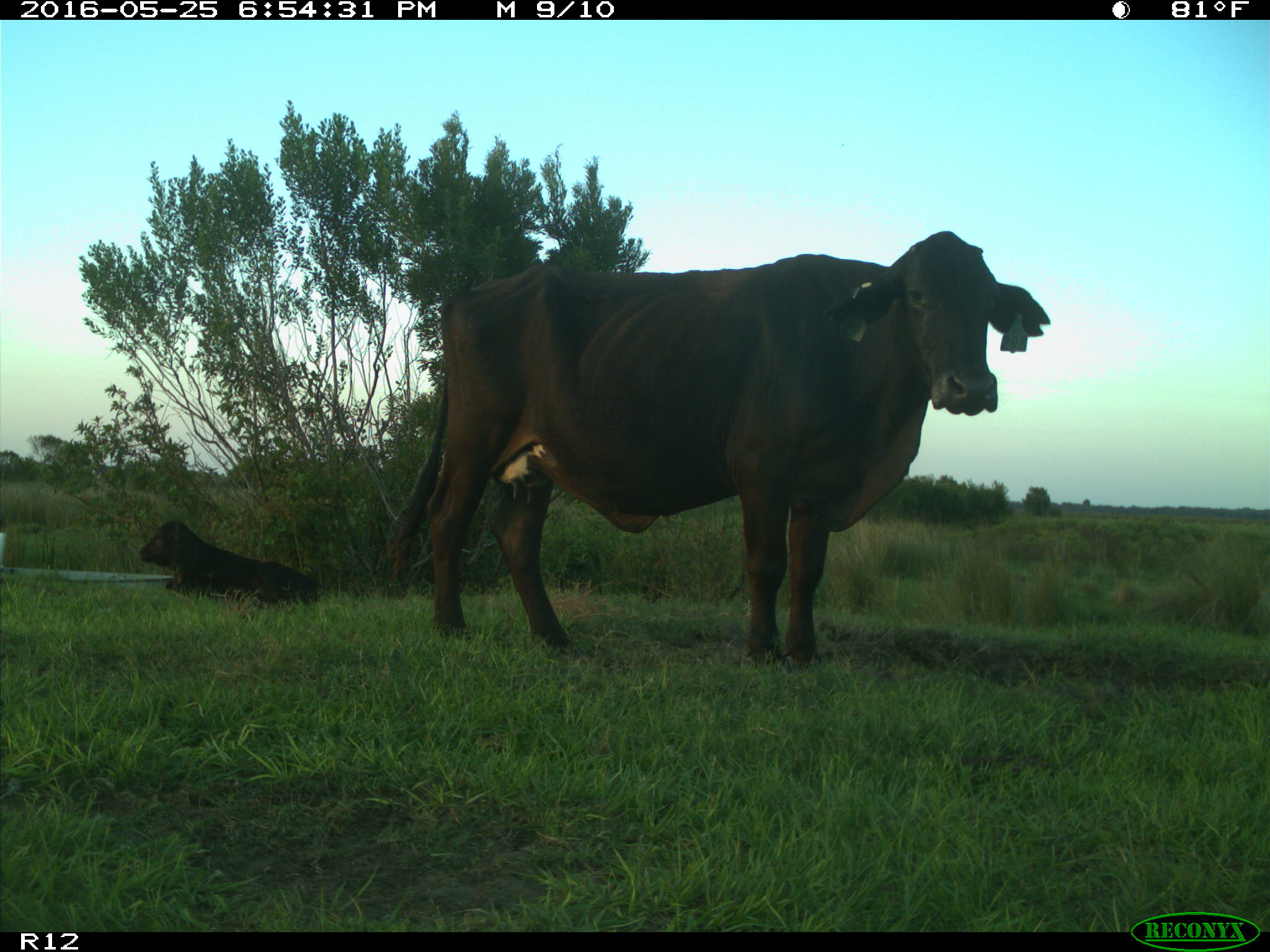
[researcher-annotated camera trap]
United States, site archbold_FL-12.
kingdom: Animalia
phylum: Chordata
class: Mammalia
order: Artiodactyla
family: Bovidae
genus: Bos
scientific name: Bos taurus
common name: domestic cow